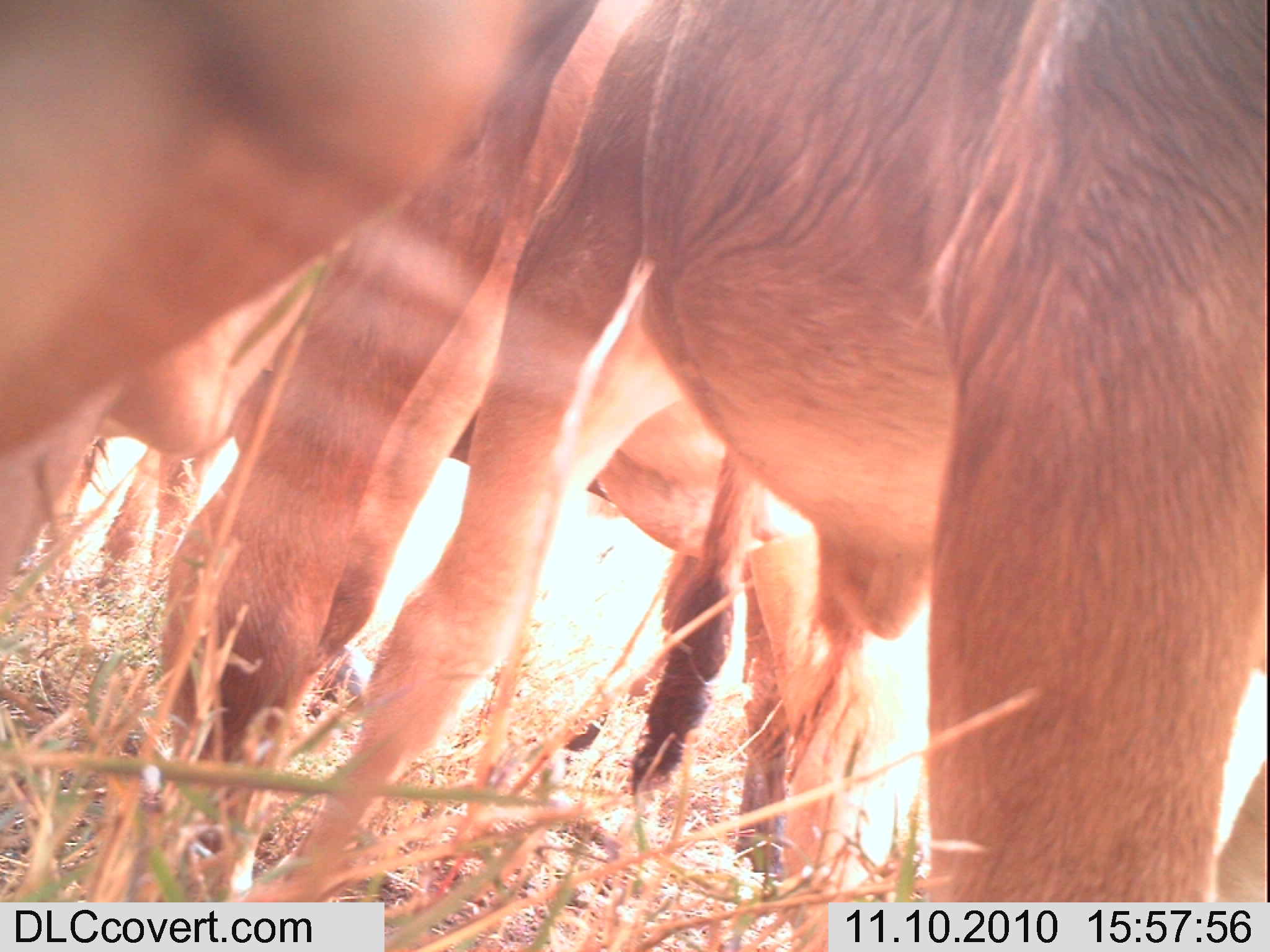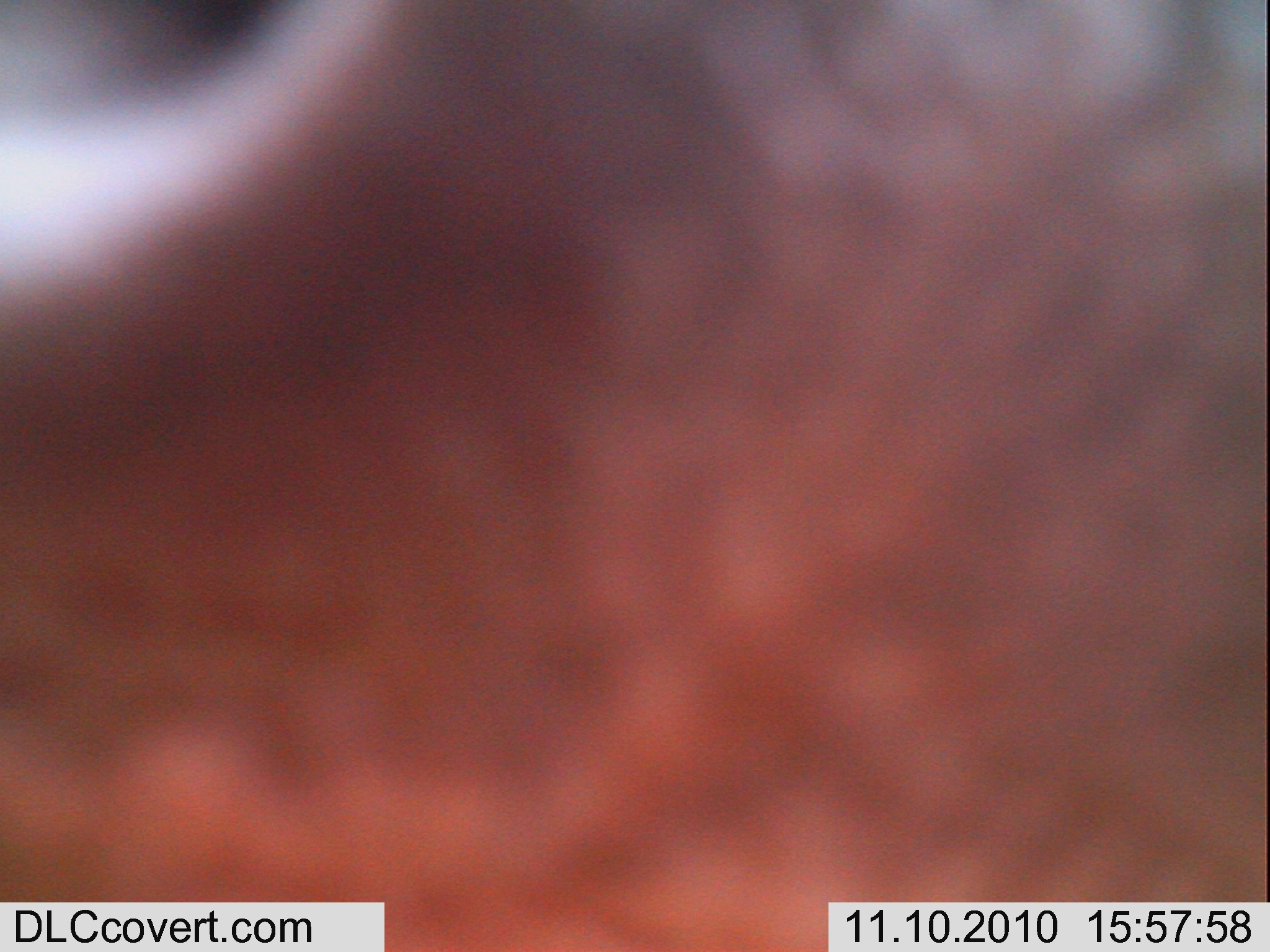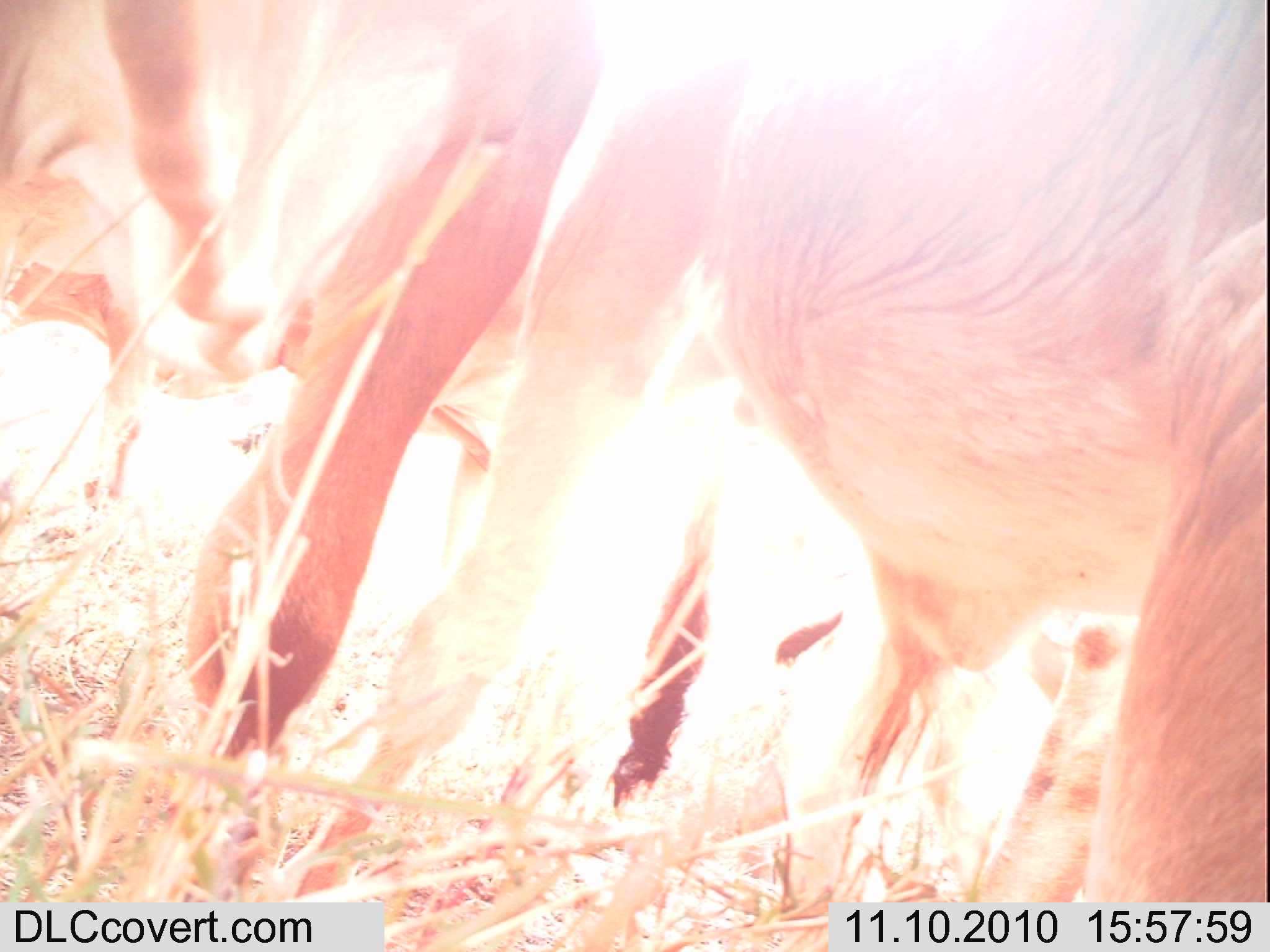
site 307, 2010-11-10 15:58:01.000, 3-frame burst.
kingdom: Animalia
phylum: Chordata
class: Mammalia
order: Artiodactyla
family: Bovidae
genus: Bos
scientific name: Bos taurus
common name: domestic cattle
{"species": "Bos taurus (domestic cattle)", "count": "3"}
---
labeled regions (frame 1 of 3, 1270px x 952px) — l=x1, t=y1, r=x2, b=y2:
bos taurus: l=244, t=0, r=1267, b=945; l=101, t=0, r=870, b=912; l=1, t=1, r=604, b=878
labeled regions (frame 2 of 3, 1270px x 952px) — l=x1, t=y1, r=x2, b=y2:
bos taurus: l=1, t=0, r=1265, b=946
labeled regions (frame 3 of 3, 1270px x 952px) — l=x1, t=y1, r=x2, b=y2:
bos taurus: l=287, t=1, r=1269, b=950; l=1, t=0, r=611, b=890; l=13, t=147, r=771, b=840